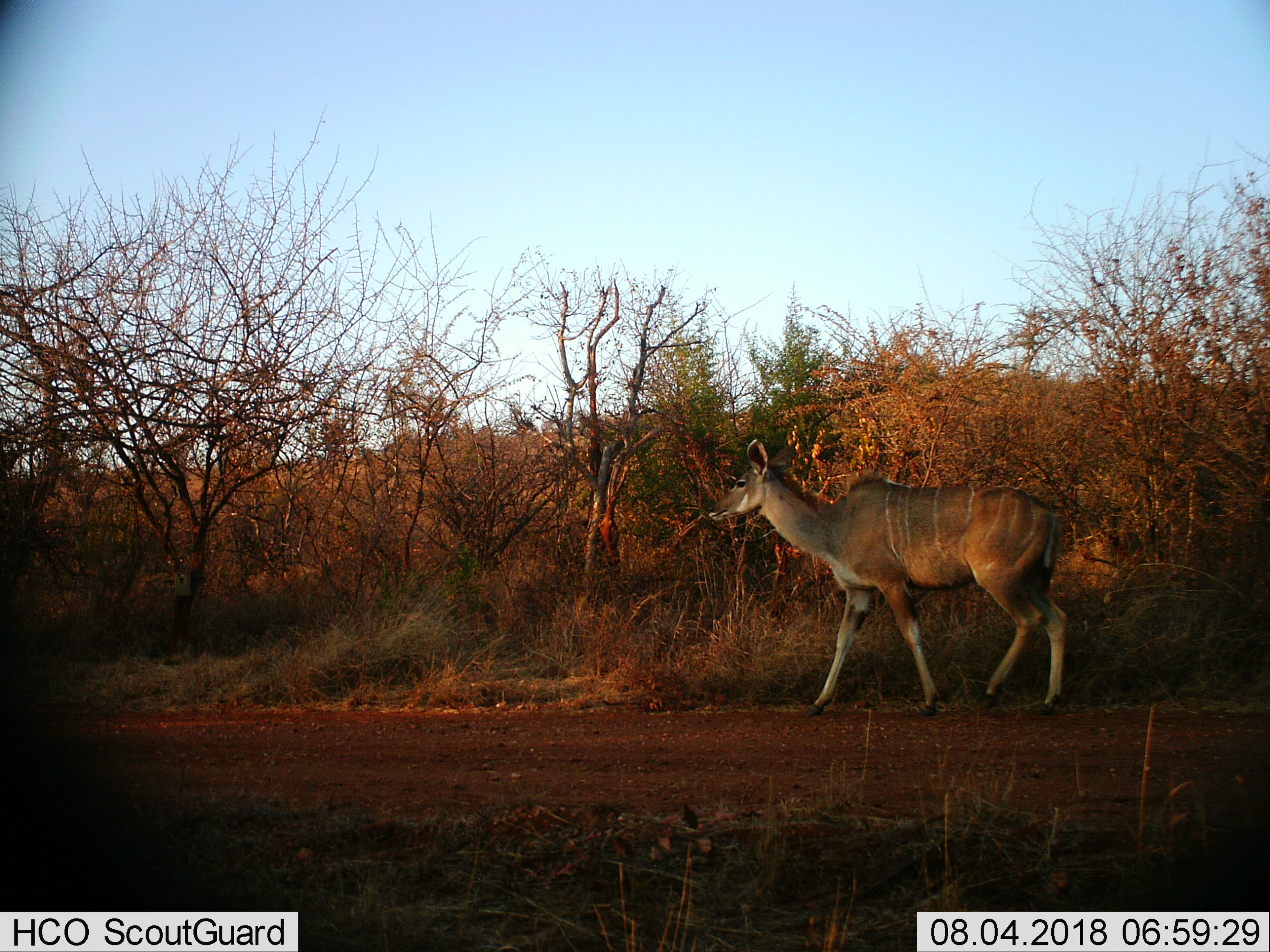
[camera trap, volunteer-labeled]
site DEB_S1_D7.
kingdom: Animalia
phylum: Chordata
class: Mammalia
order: Artiodactyla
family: Bovidae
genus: Tragelaphus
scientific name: Tragelaphus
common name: kudu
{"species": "kudu (Tragelaphus)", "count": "1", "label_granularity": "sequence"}